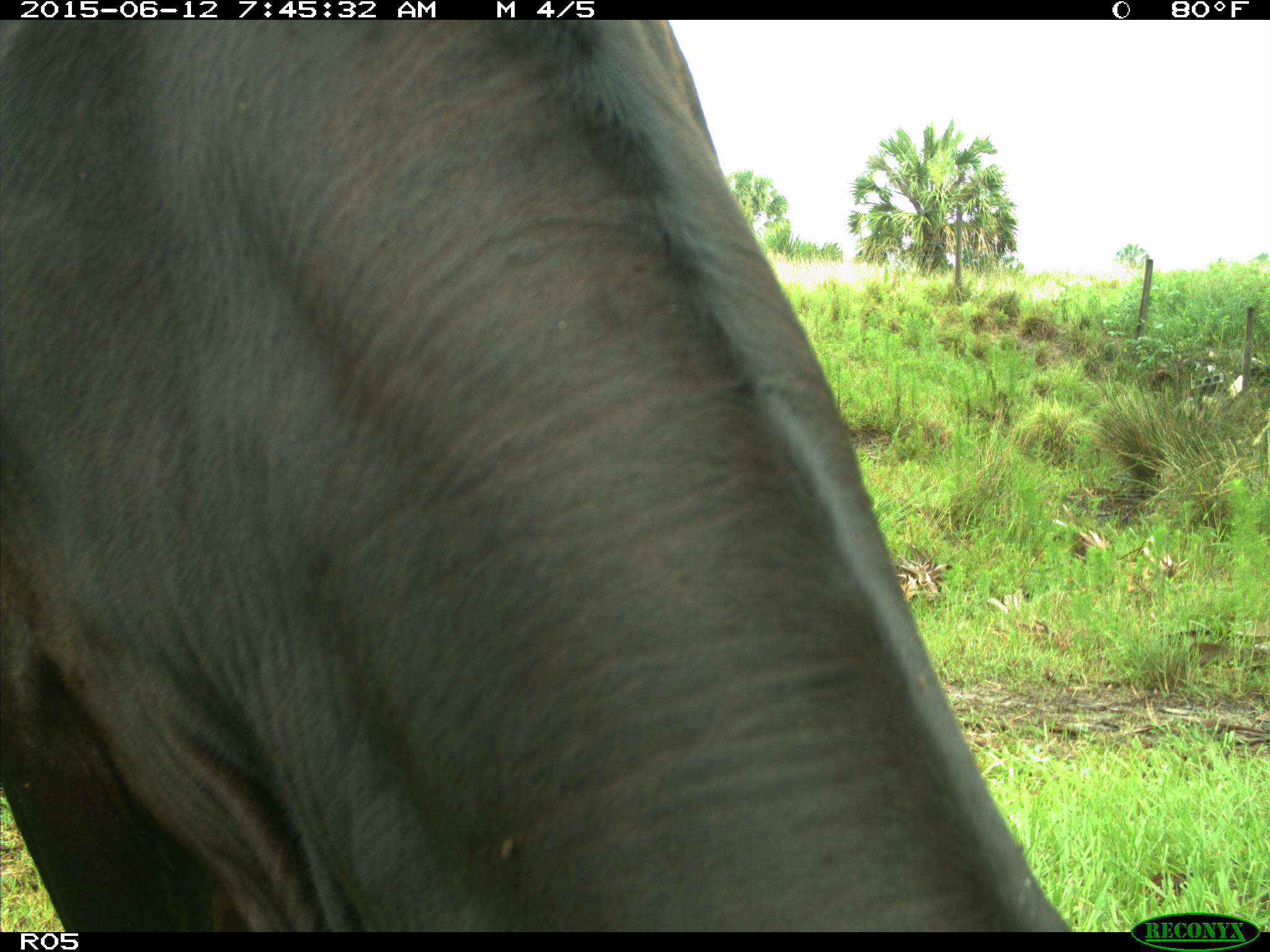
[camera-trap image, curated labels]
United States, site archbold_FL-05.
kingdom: Animalia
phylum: Chordata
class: Mammalia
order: Artiodactyla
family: Bovidae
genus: Bos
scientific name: Bos taurus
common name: domestic cow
Bos taurus (domestic cow).